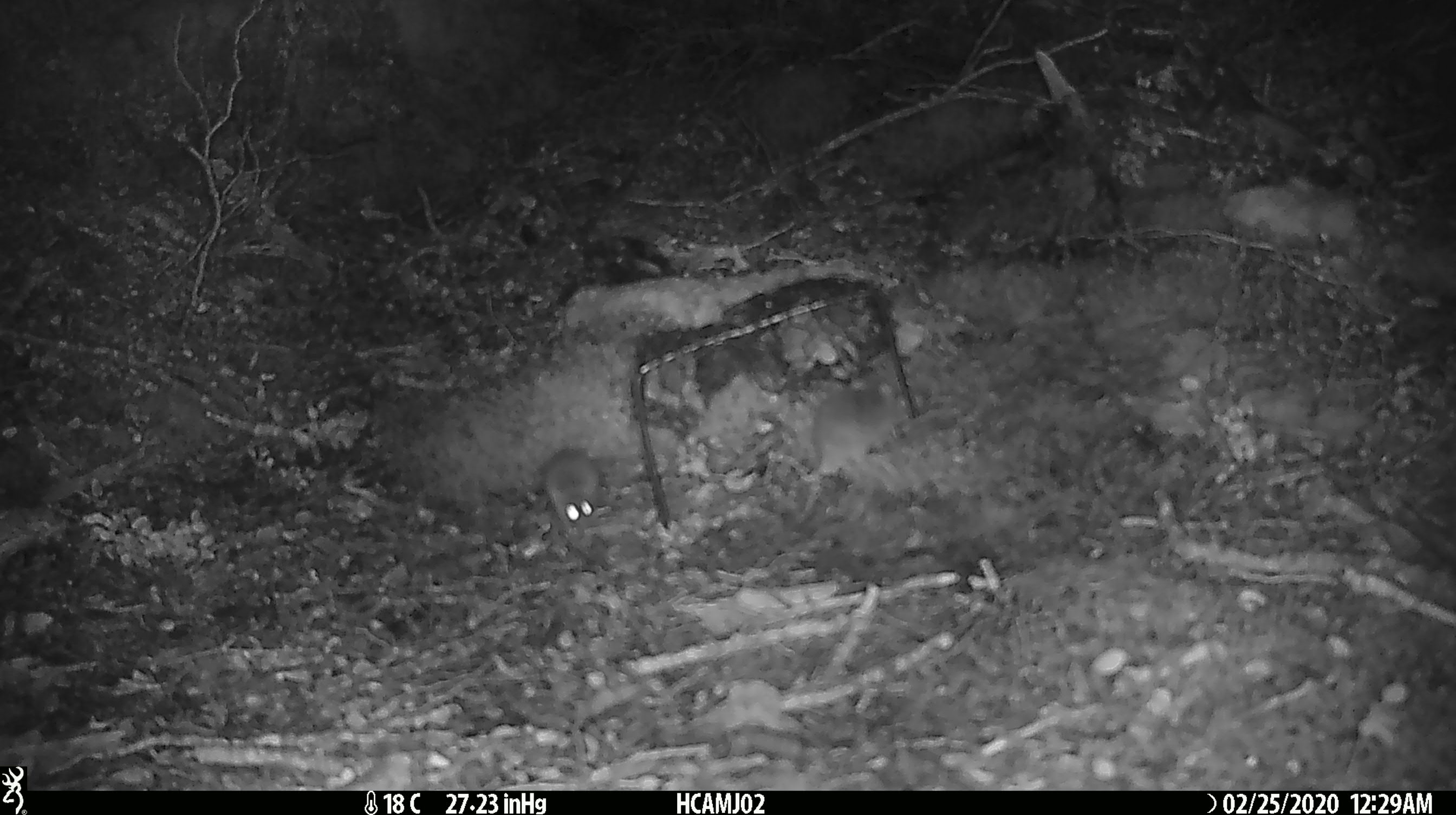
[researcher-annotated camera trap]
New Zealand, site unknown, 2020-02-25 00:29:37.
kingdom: Animalia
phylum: Chordata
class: Mammalia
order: Rodentia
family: Muridae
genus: Mus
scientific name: Mus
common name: mouse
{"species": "mouse (Mus)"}